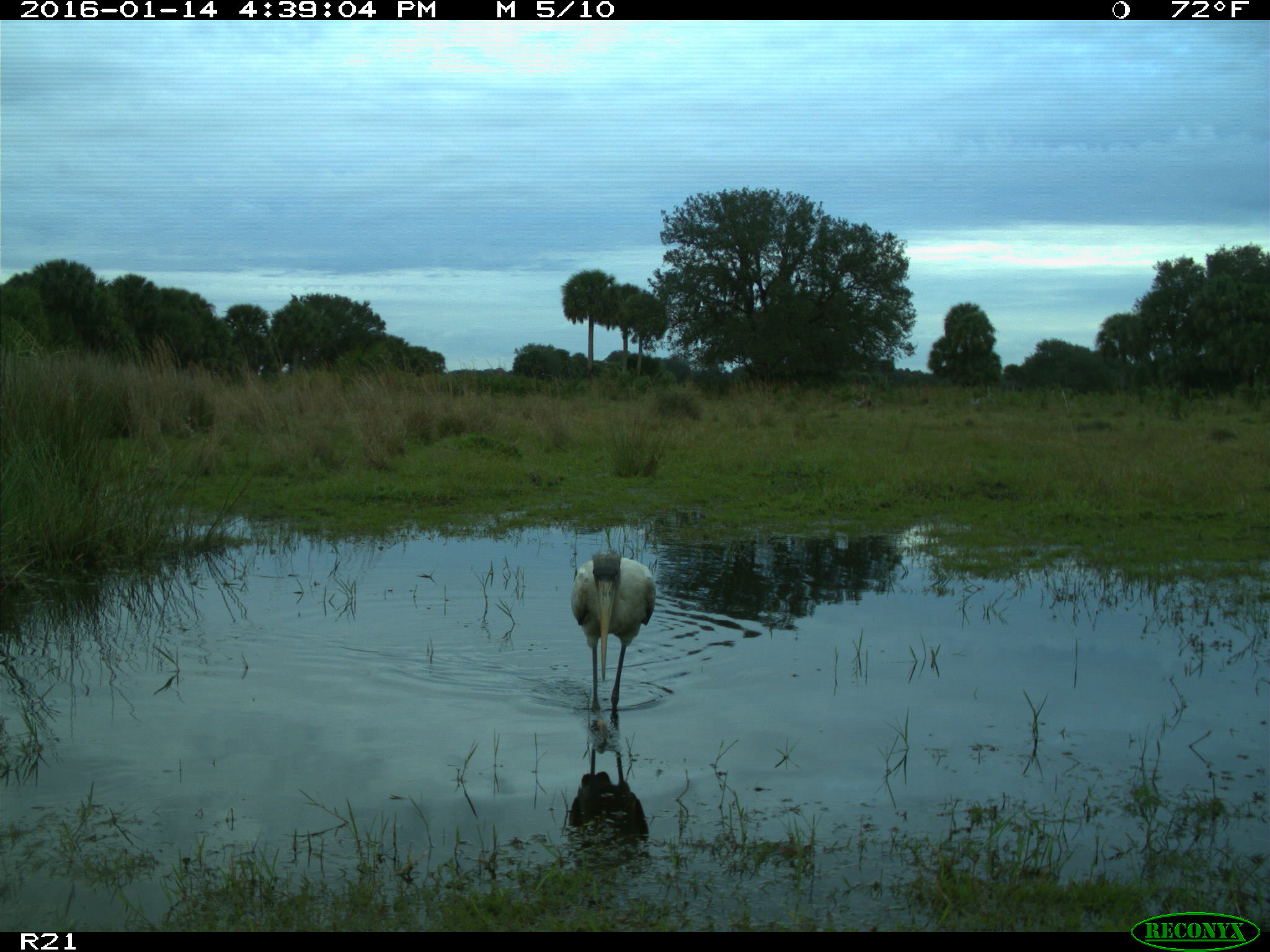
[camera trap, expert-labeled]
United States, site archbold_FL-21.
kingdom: Animalia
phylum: Chordata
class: Aves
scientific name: Aves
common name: birds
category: unidentified bird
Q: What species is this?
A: Unidentified bird (birds) (Aves).